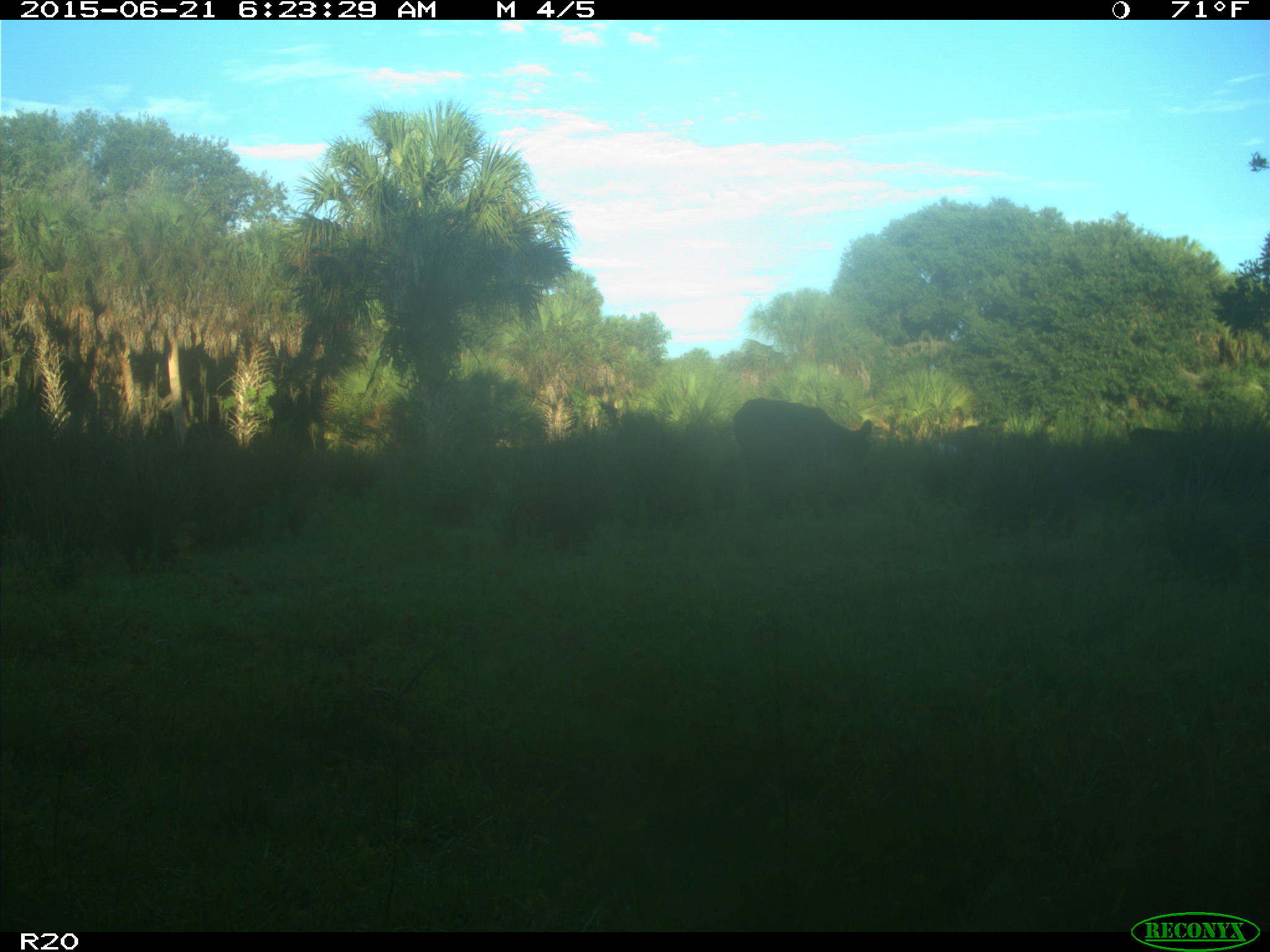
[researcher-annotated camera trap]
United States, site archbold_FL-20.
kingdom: Animalia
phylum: Chordata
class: Mammalia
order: Artiodactyla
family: Bovidae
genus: Bos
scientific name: Bos taurus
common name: domestic cow